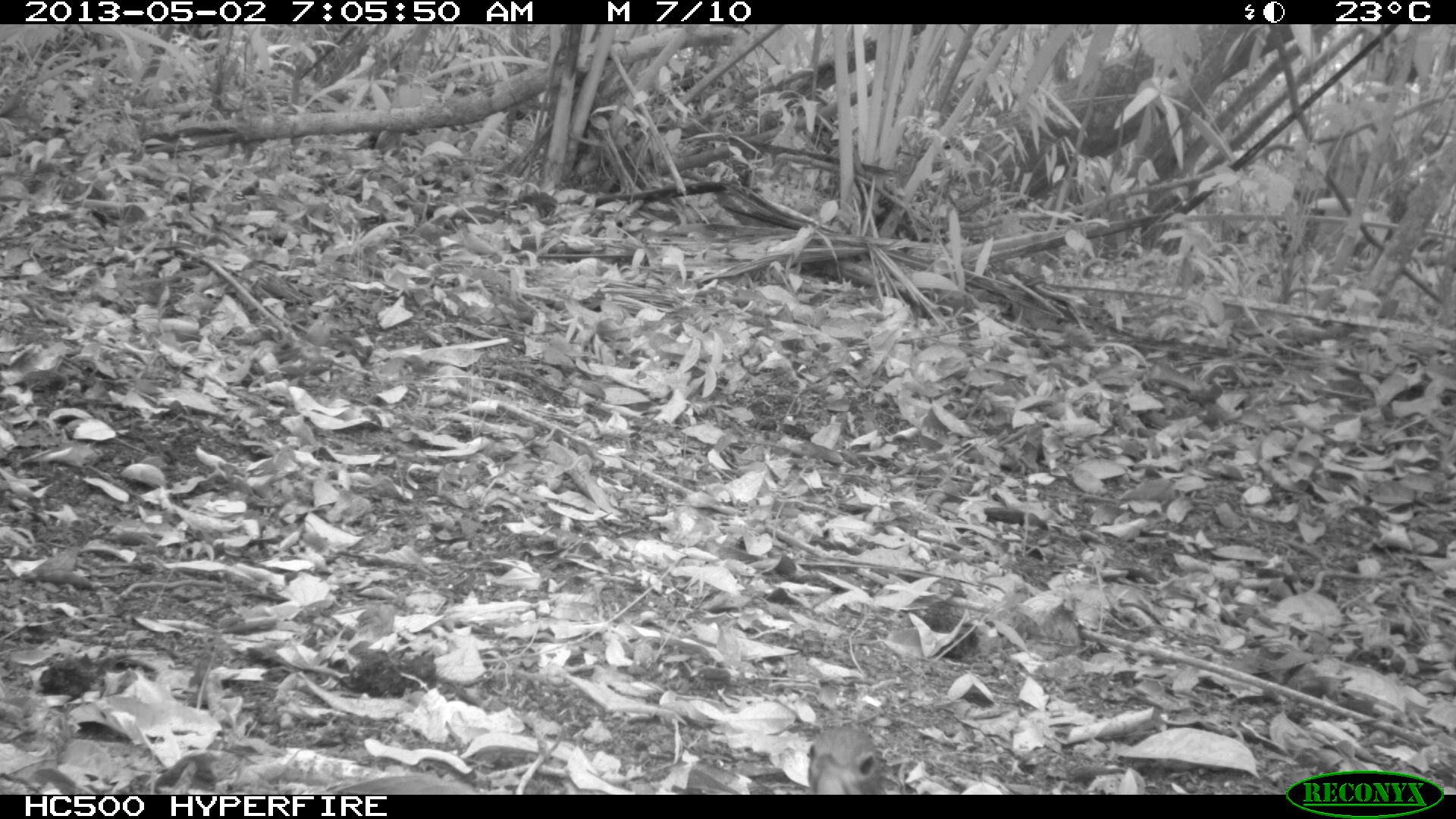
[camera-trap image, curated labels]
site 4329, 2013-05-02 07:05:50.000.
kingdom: Animalia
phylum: Chordata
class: Aves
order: Tinamiformes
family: Tinamidae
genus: Tinamus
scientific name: Tinamus major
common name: great tinamou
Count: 1.